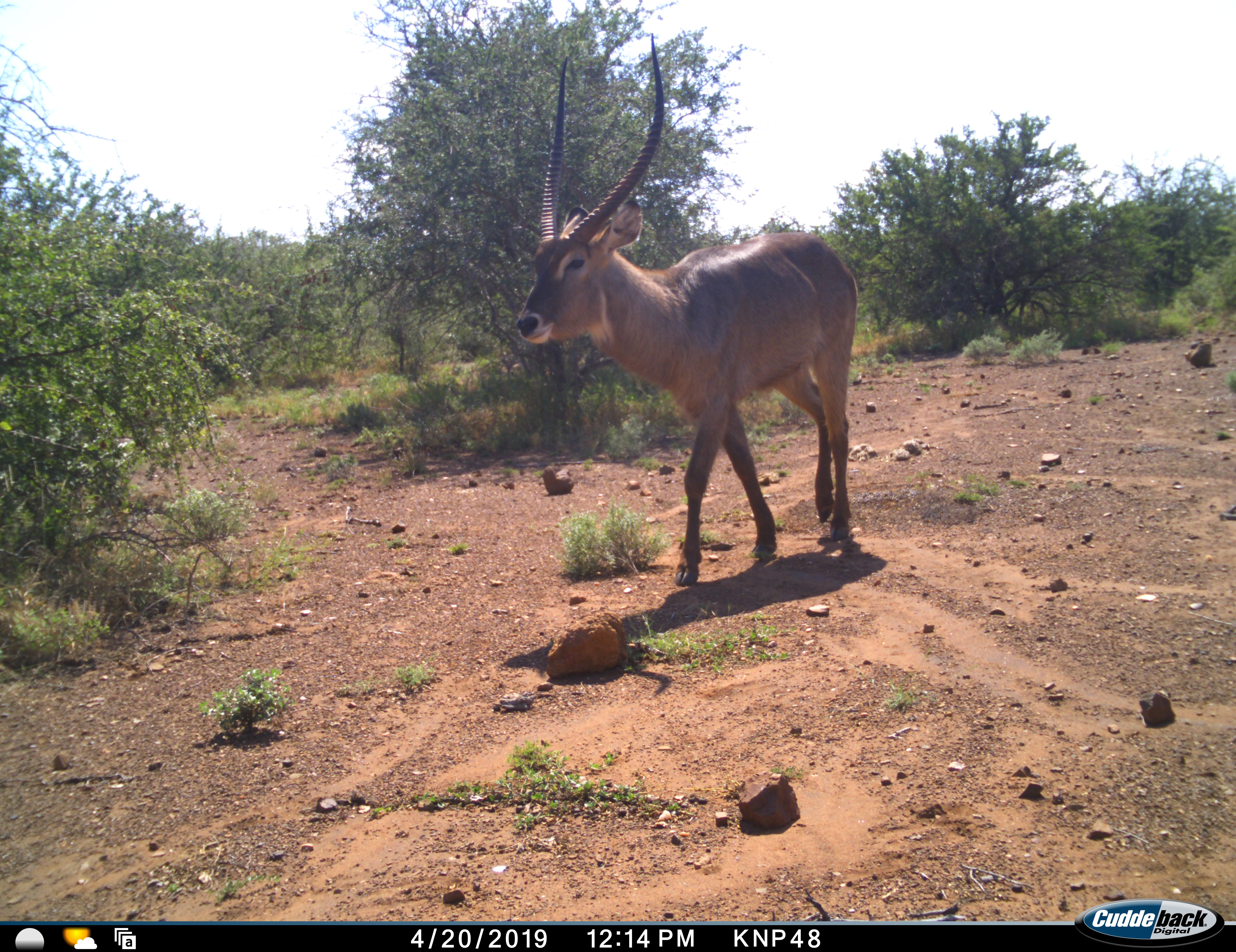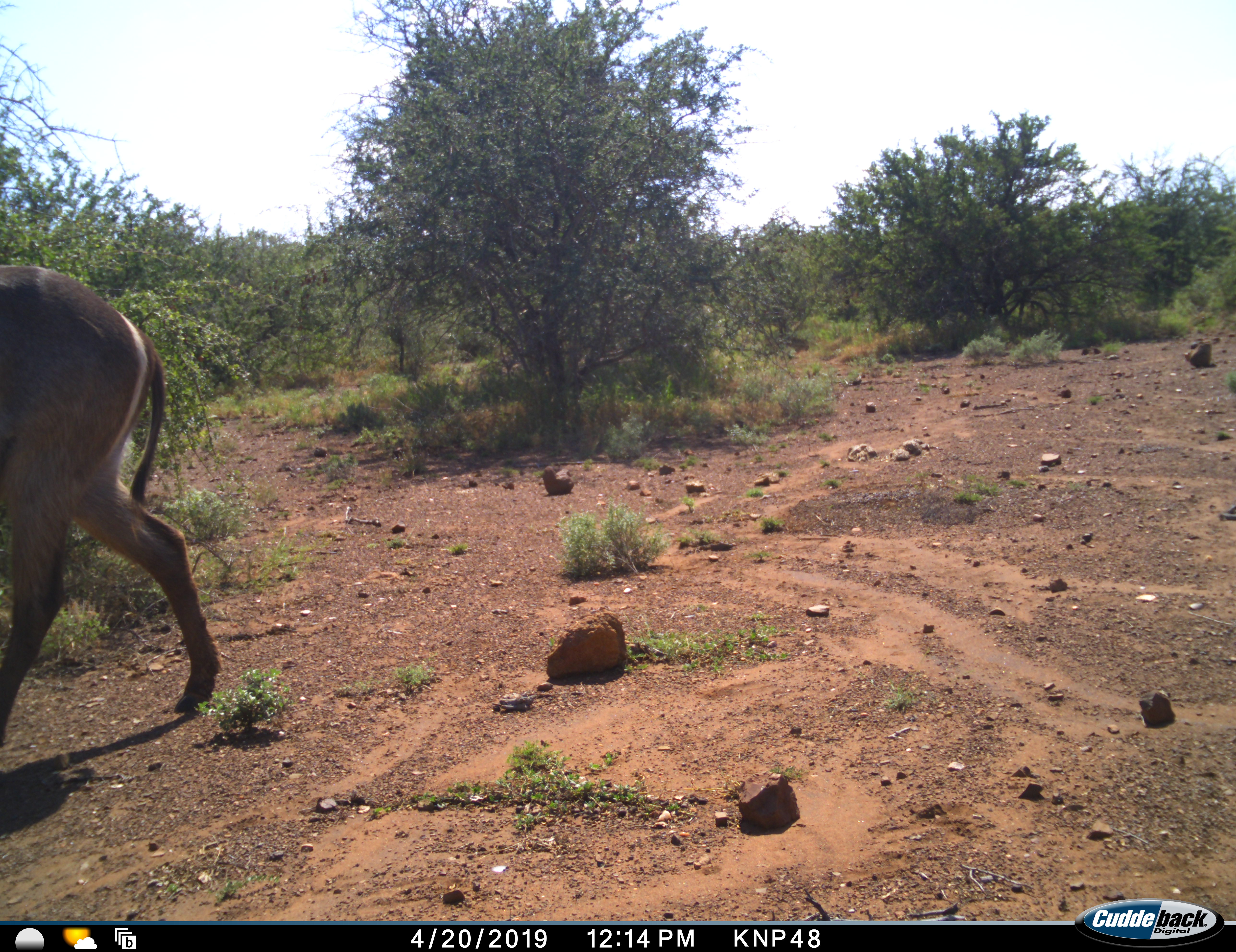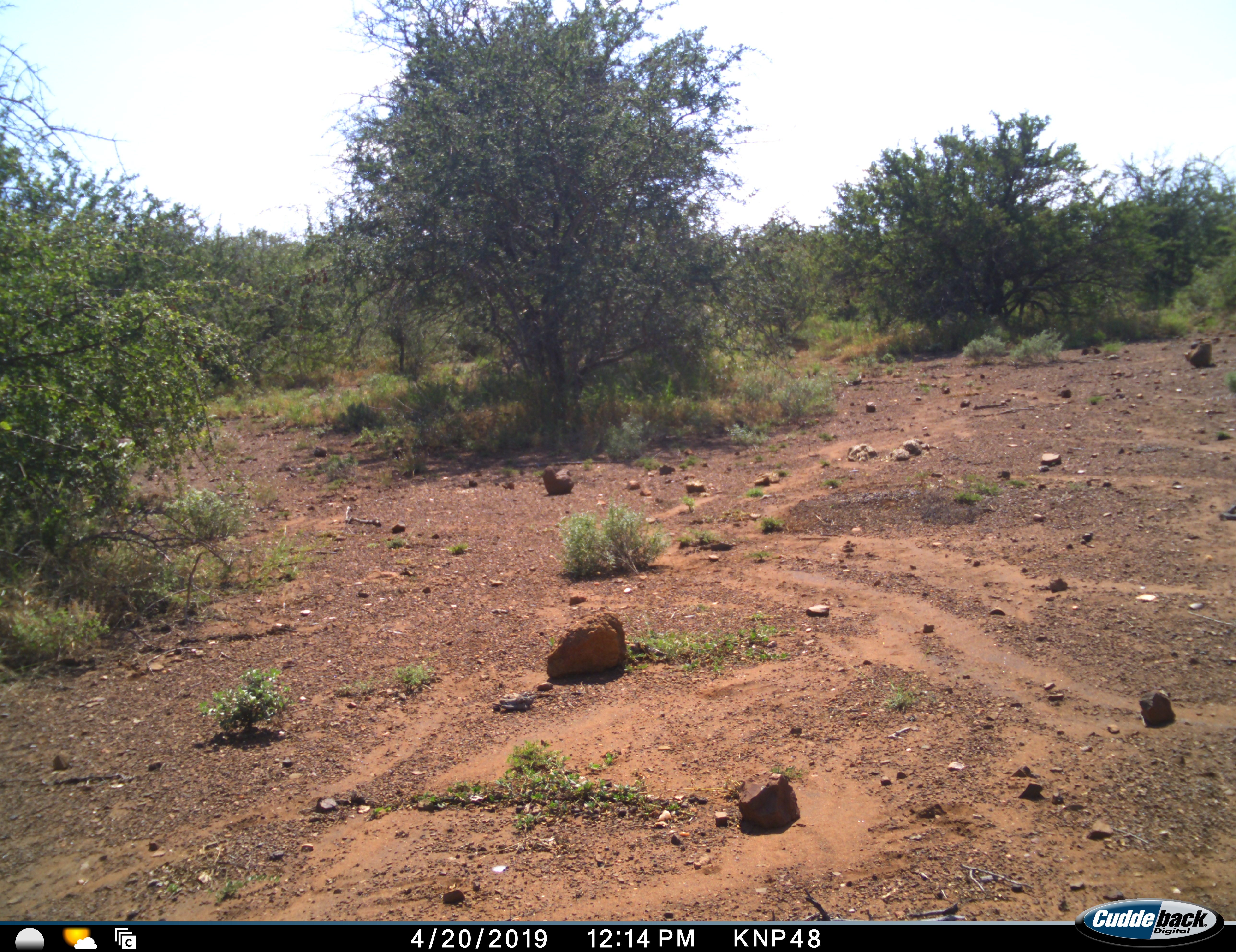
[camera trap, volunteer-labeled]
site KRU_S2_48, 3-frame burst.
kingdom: Animalia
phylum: Chordata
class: Mammalia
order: Artiodactyla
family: Bovidae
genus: Kobus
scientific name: Kobus ellipsiprymnus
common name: waterbuck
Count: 1.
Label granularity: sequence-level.